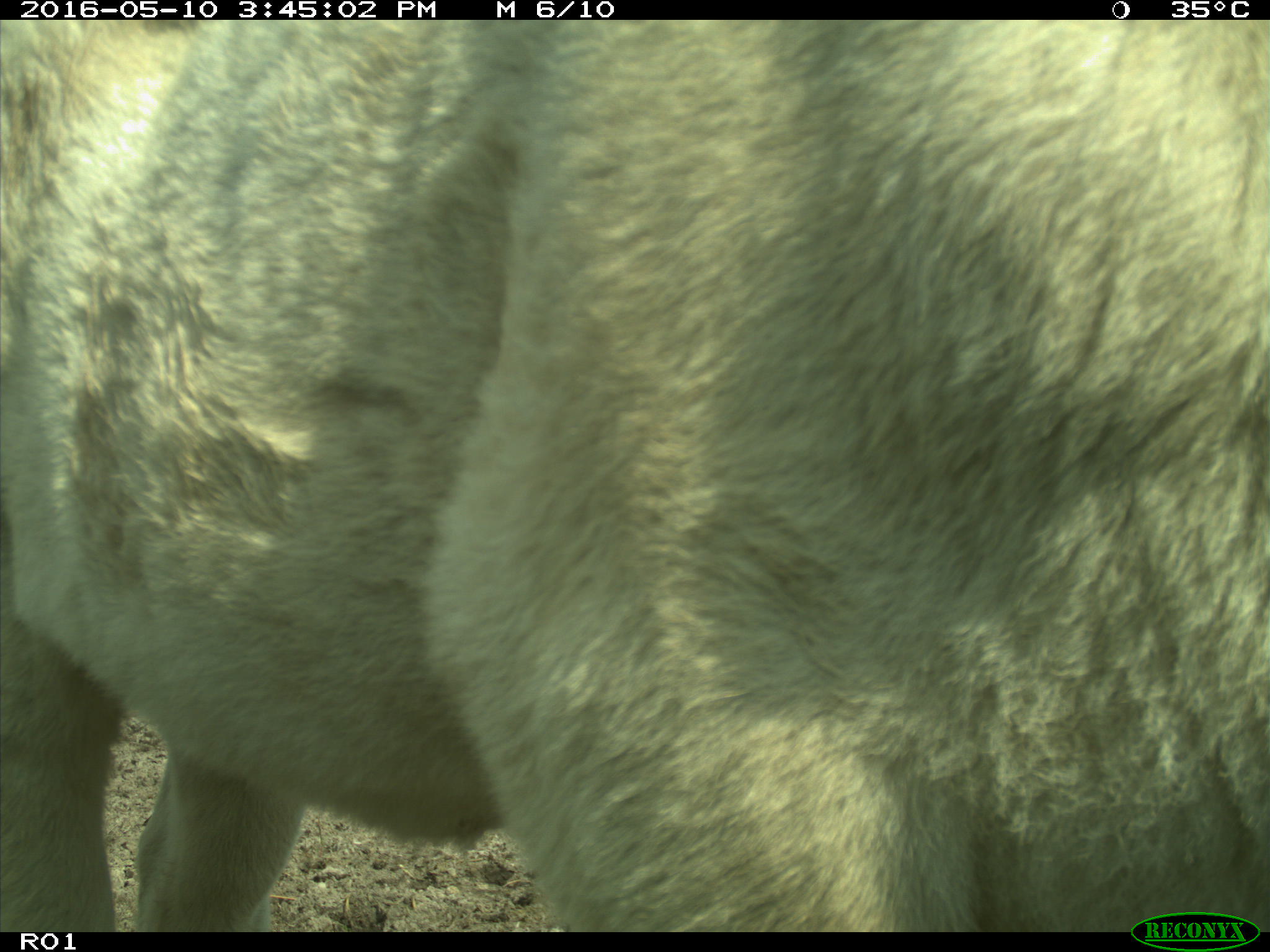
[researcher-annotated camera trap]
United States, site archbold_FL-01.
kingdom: Animalia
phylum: Chordata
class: Mammalia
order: Artiodactyla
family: Bovidae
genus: Bos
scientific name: Bos taurus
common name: domestic cow